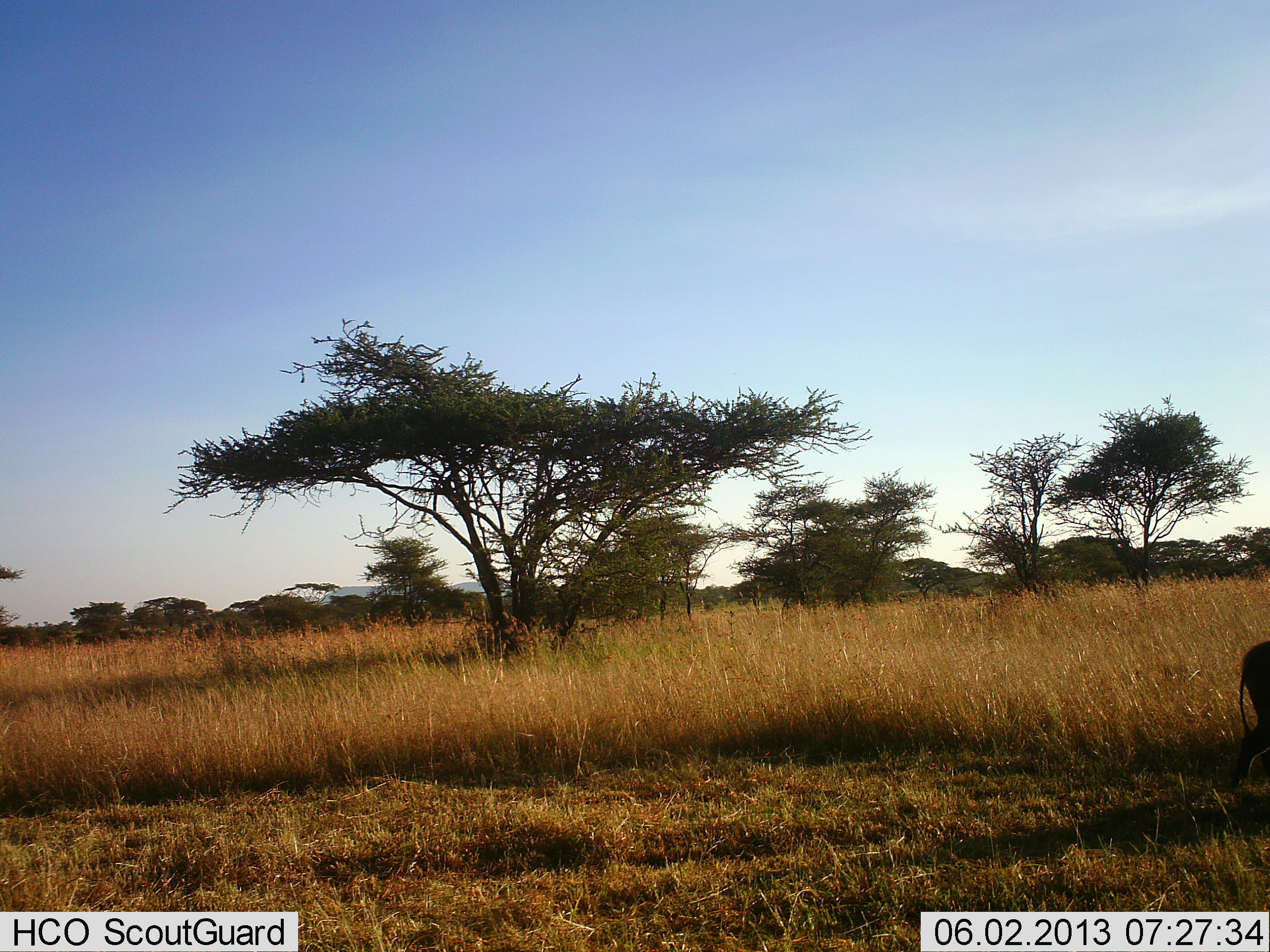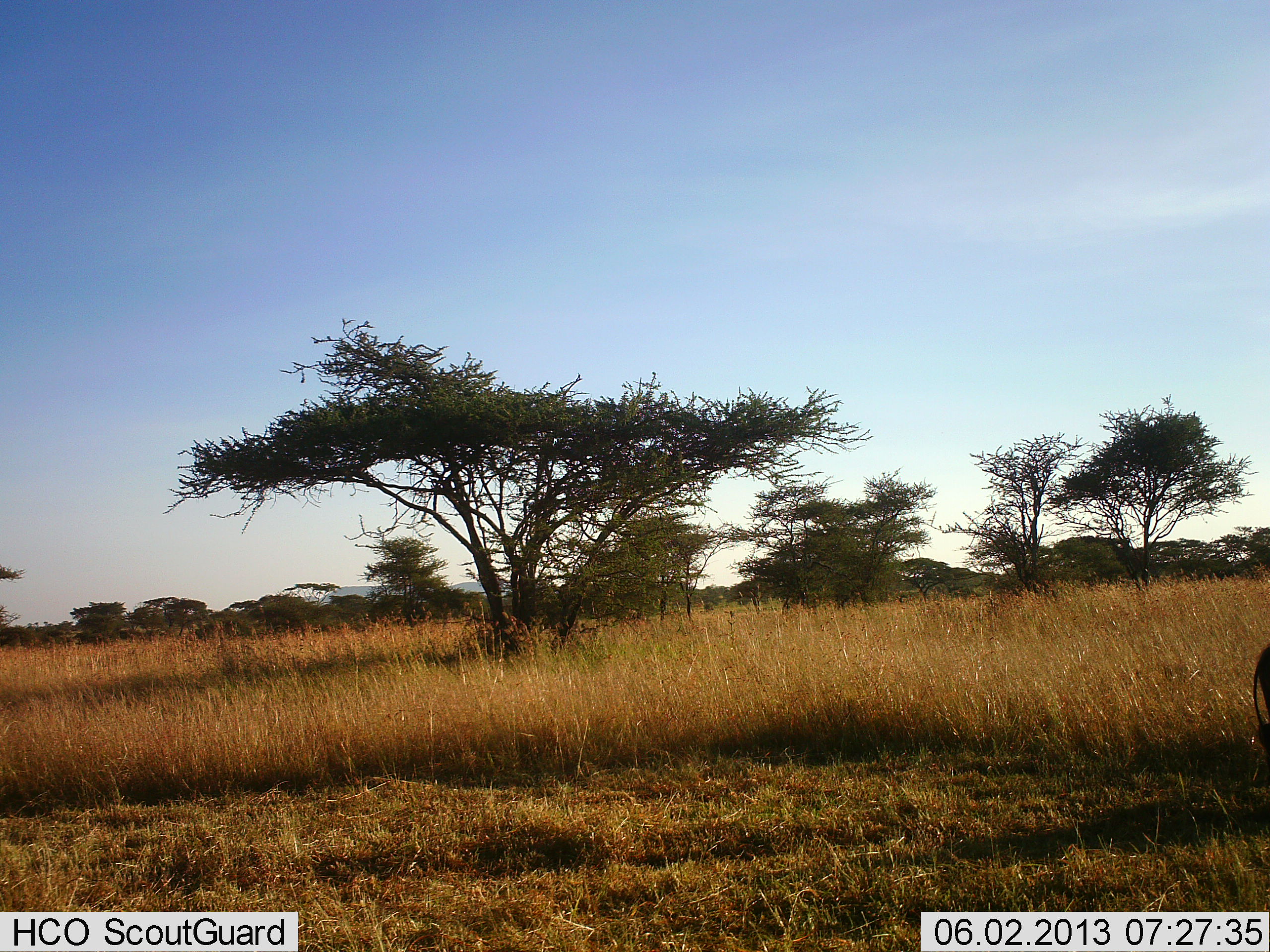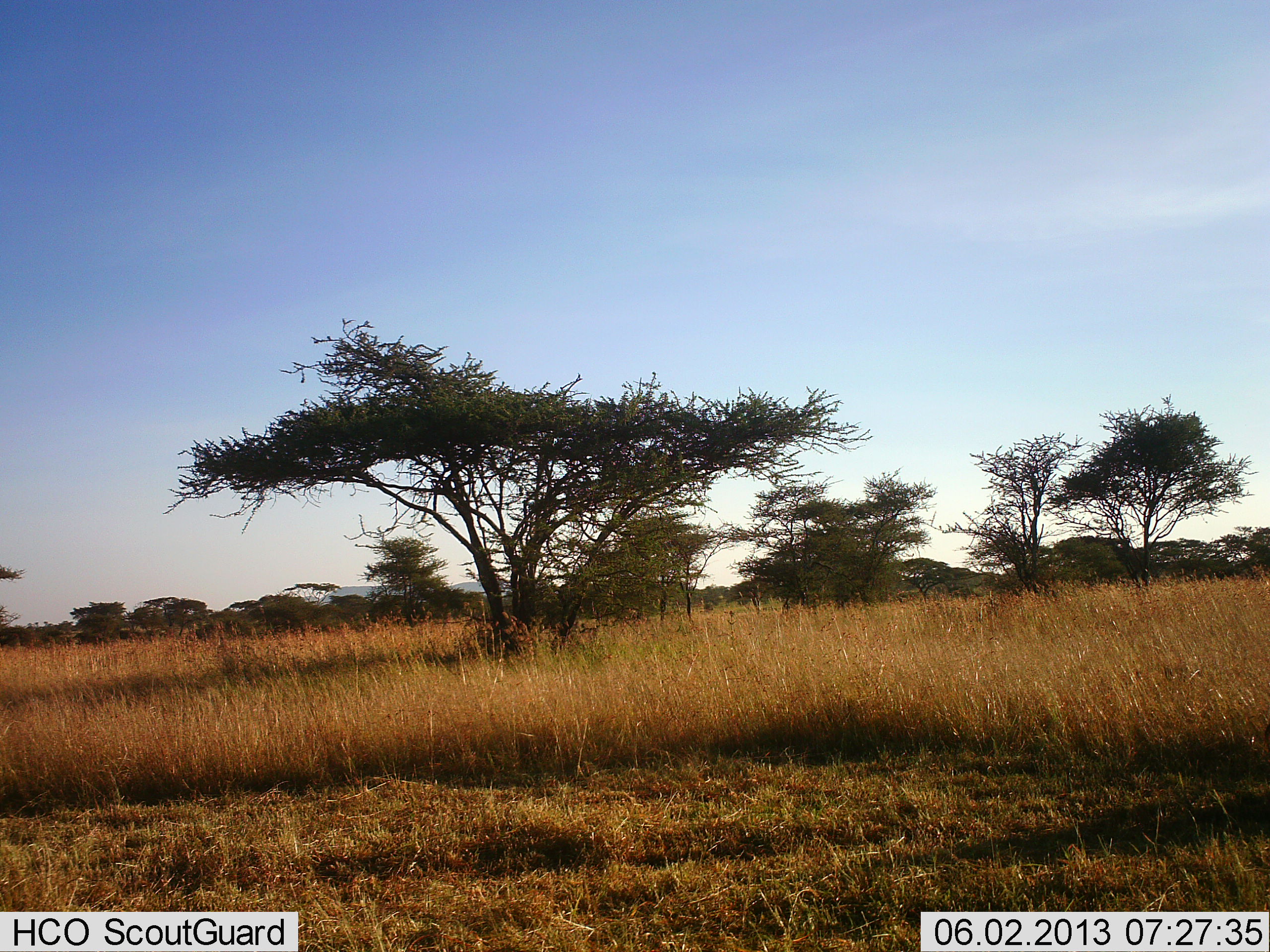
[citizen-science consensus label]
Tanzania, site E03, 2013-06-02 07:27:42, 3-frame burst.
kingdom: Animalia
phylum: Chordata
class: Mammalia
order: Artiodactyla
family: Suidae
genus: Phacochoerus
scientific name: Phacochoerus africanus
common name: warthog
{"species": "warthog (Phacochoerus africanus)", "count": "1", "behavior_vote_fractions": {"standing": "0%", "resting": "0%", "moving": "100%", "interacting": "0%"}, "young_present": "0%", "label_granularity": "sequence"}